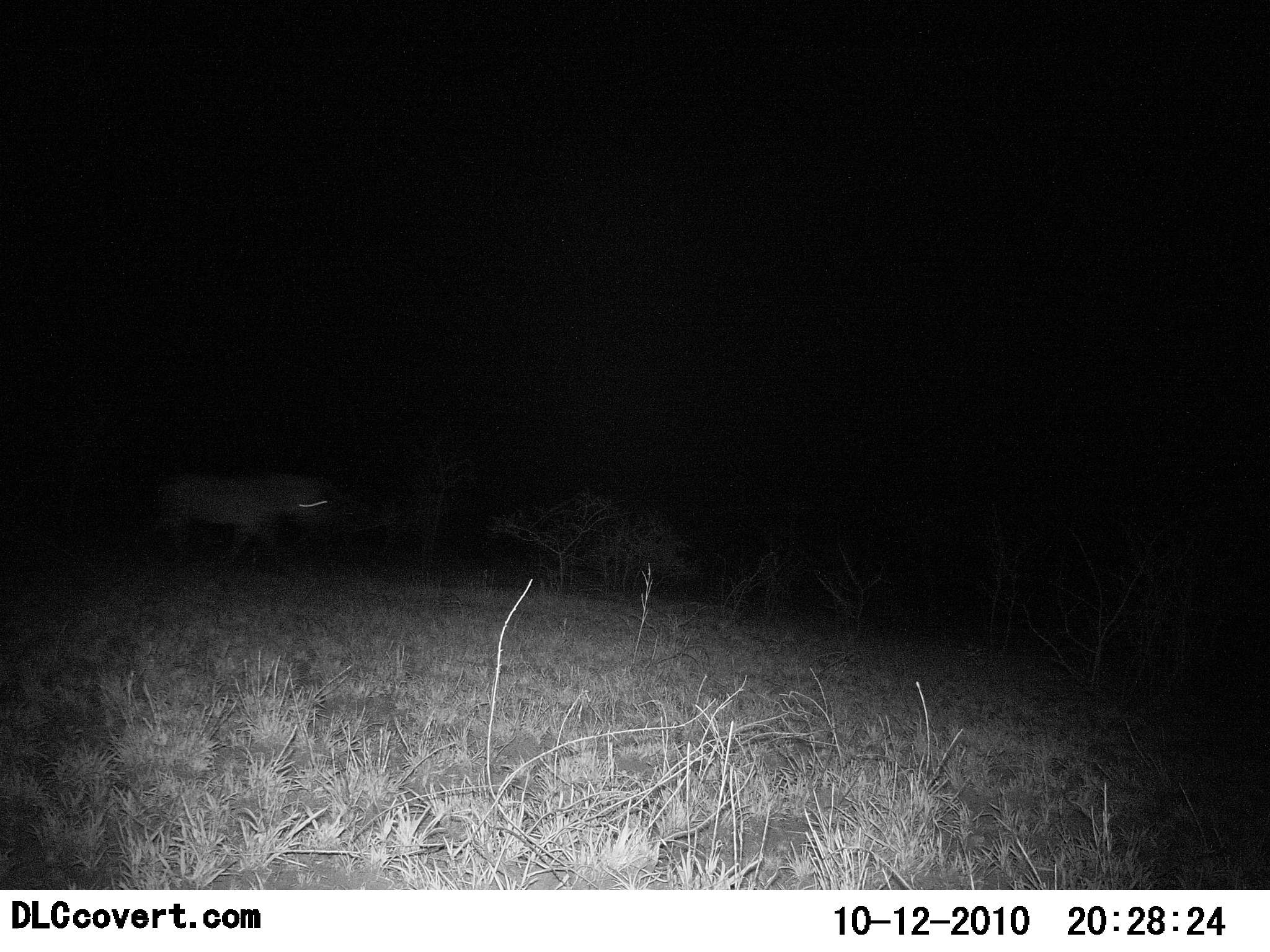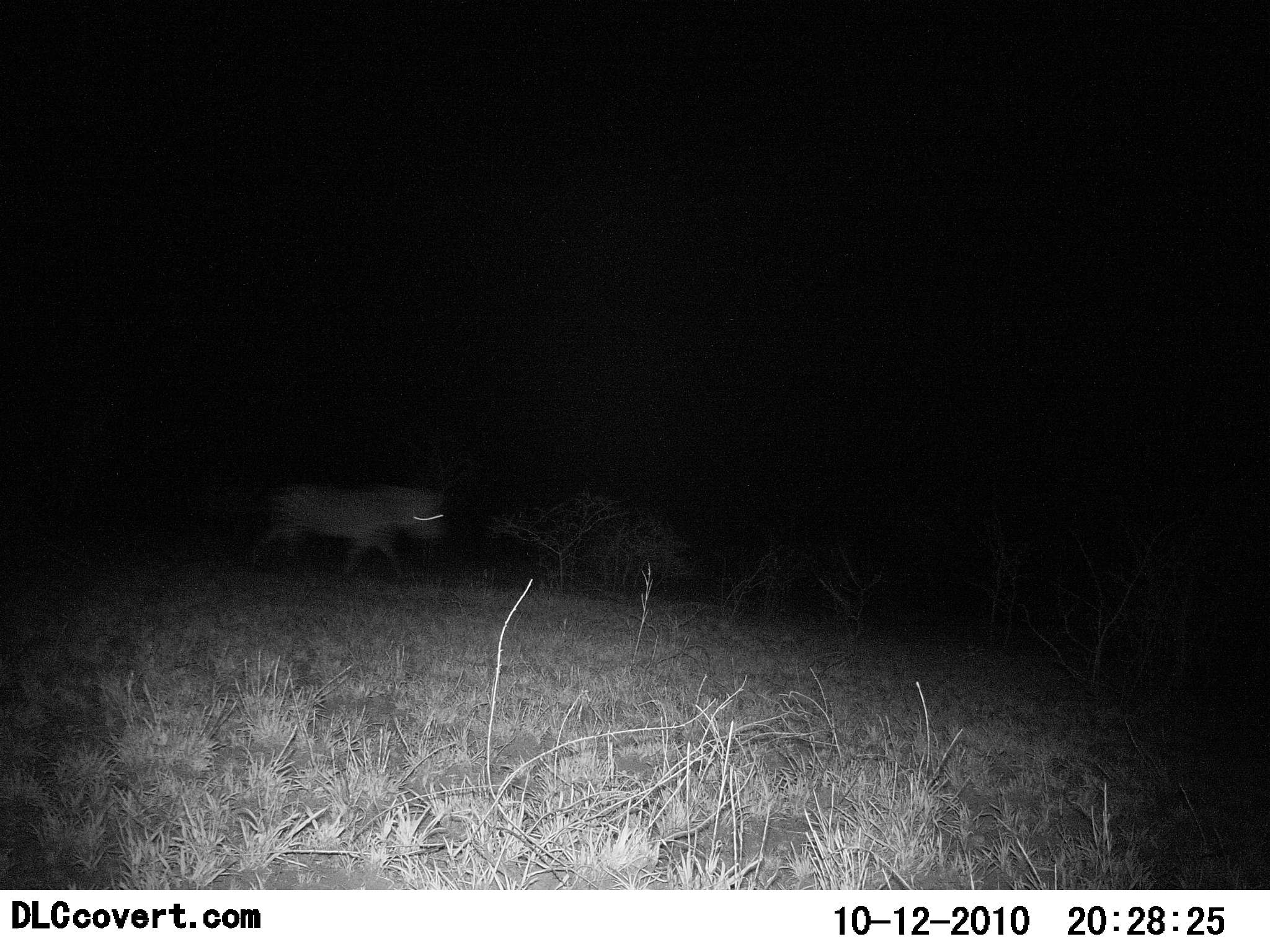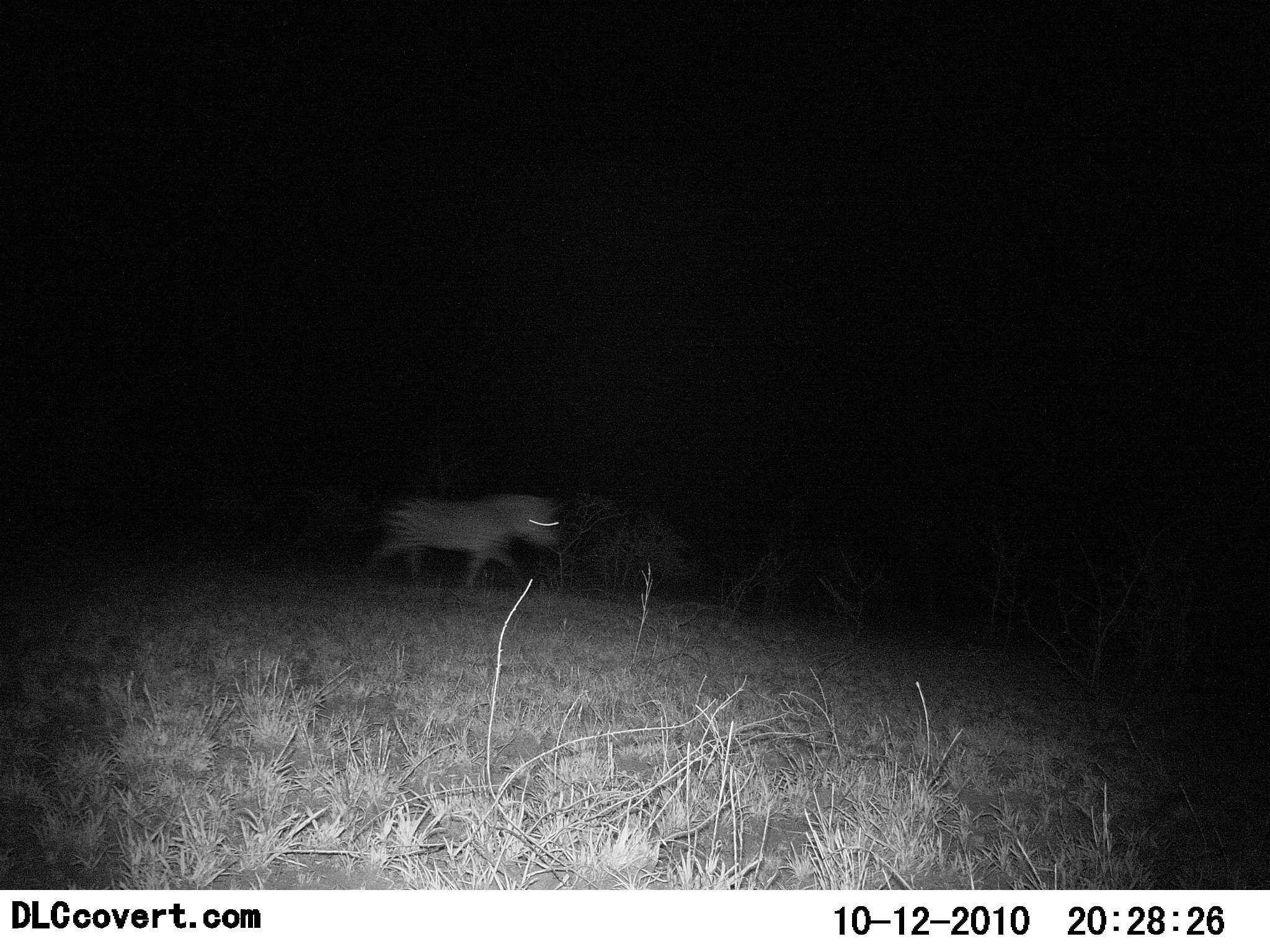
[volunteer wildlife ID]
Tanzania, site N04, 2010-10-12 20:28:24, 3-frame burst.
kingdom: Animalia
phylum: Chordata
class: Mammalia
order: Perissodactyla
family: Equidae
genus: Equus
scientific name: Equus quagga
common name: plains zebra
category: zebra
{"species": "zebra (plains zebra) (Equus quagga)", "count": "1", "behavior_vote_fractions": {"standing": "0%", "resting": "0%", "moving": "100%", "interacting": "0%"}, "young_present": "0%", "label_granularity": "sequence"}